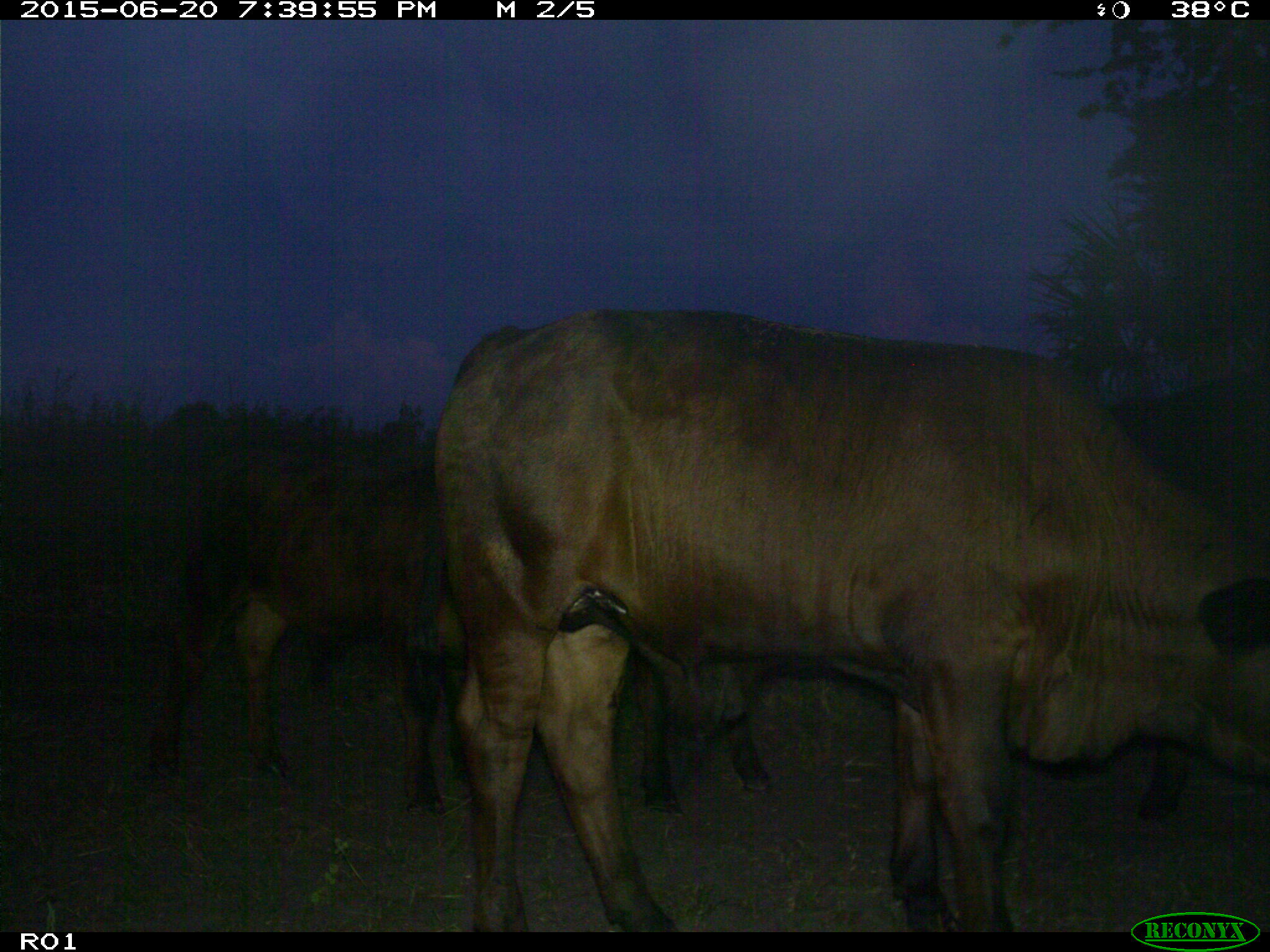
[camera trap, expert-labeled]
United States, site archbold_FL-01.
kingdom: Animalia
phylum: Chordata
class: Mammalia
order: Artiodactyla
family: Bovidae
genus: Bos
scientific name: Bos taurus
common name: domestic cow